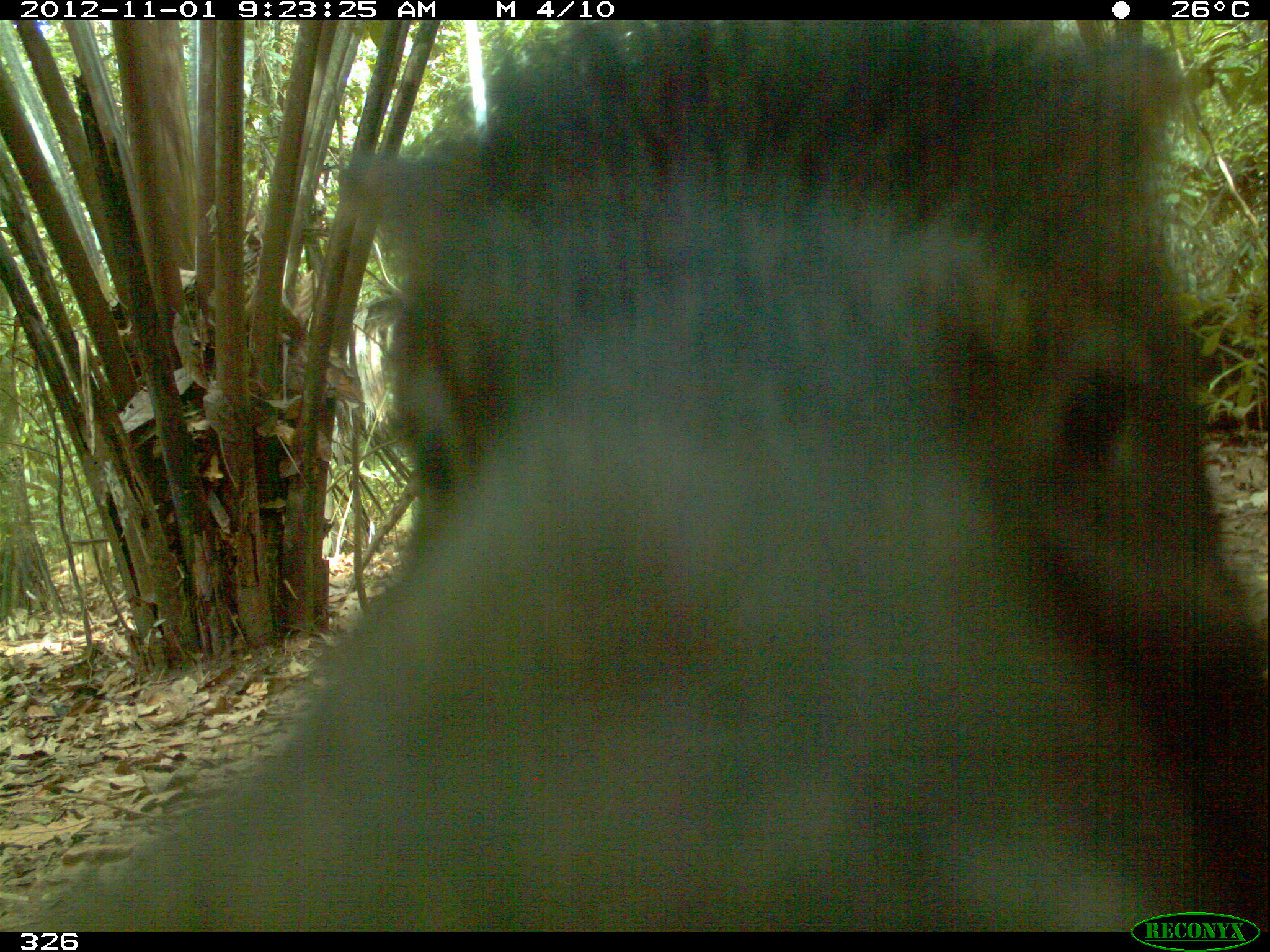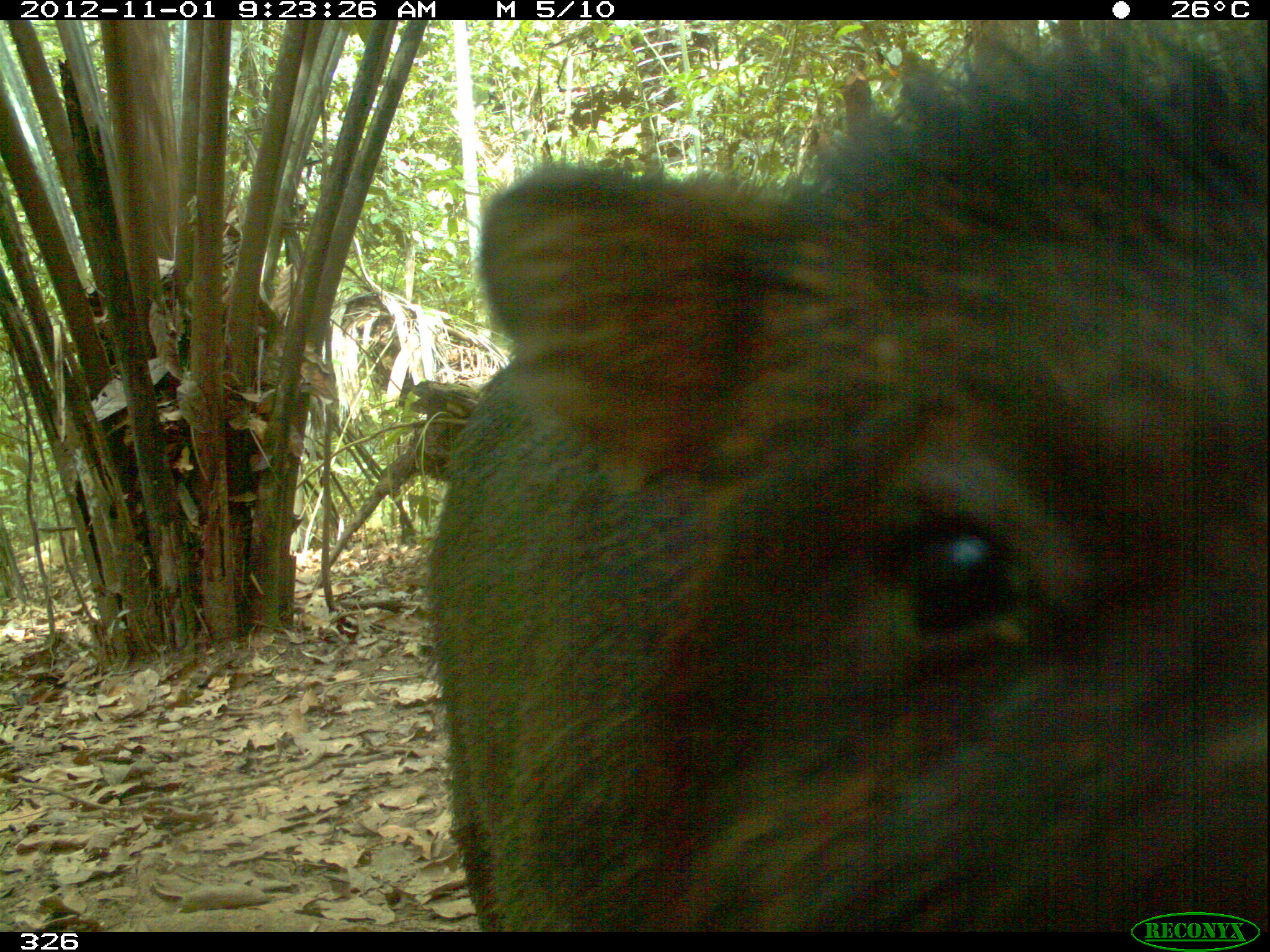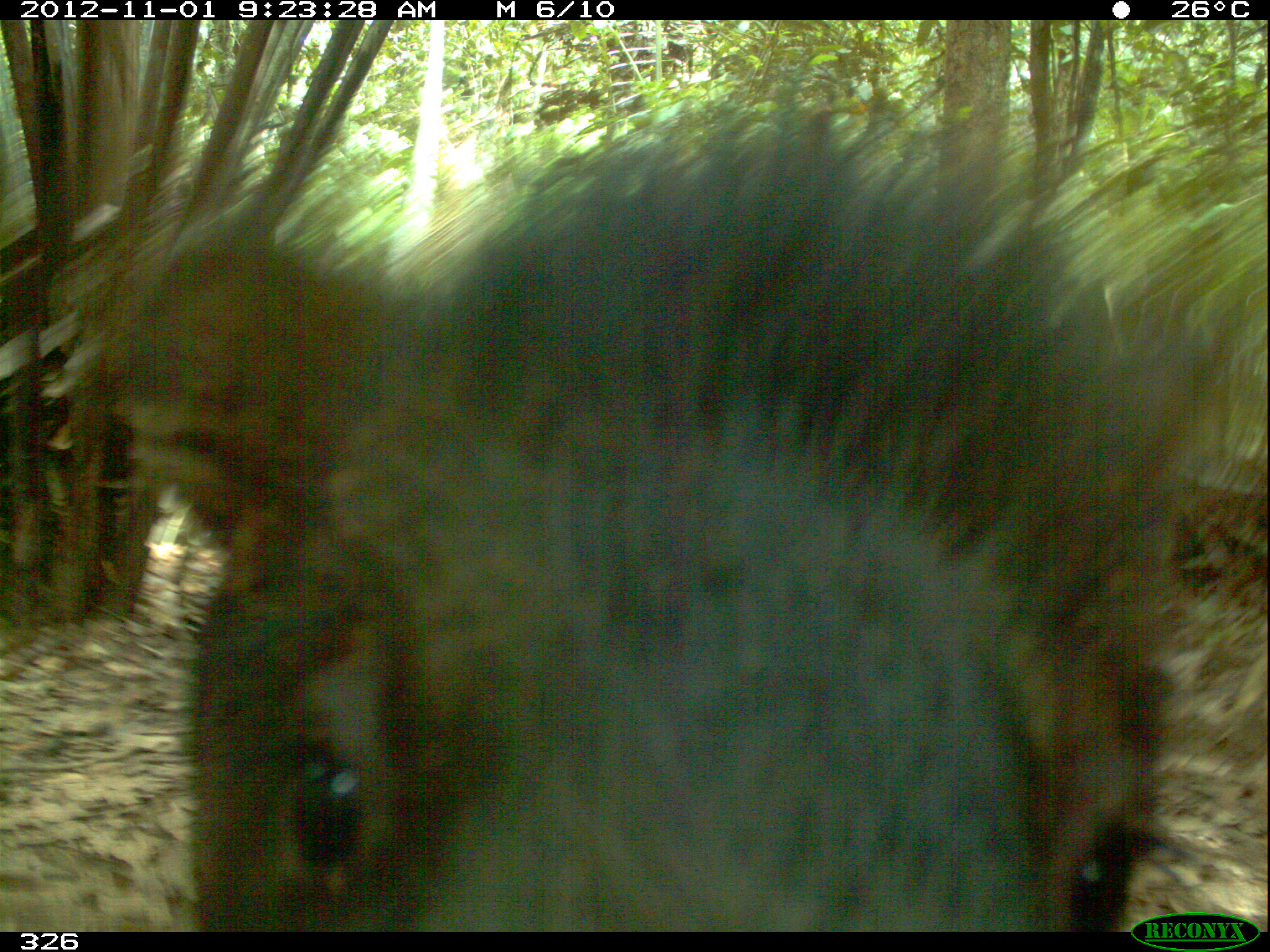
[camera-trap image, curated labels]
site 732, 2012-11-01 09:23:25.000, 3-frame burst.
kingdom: Animalia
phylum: Chordata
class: Mammalia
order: Artiodactyla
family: Tayassuidae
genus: Tayassu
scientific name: Tayassu pecari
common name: white-lipped peccary